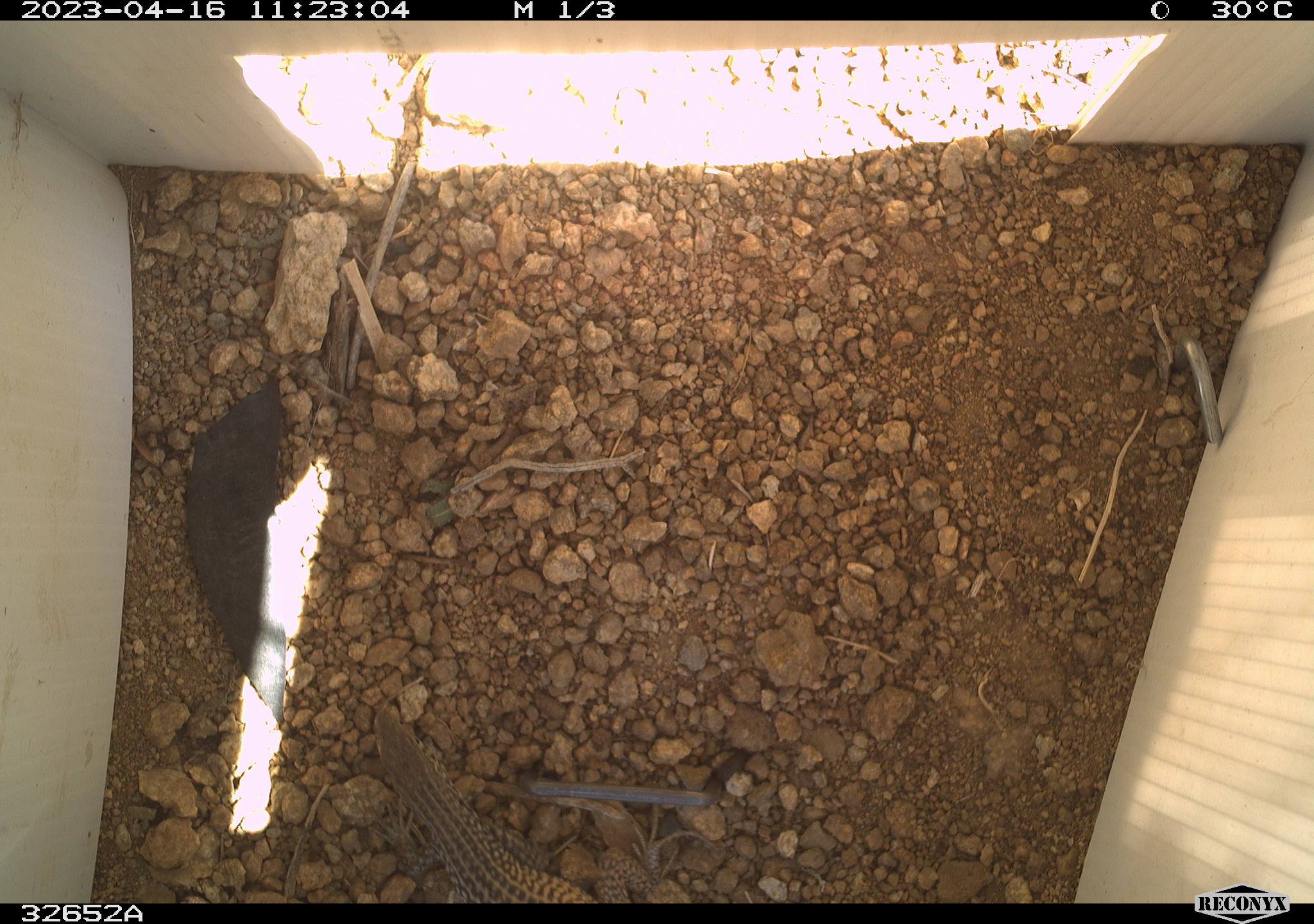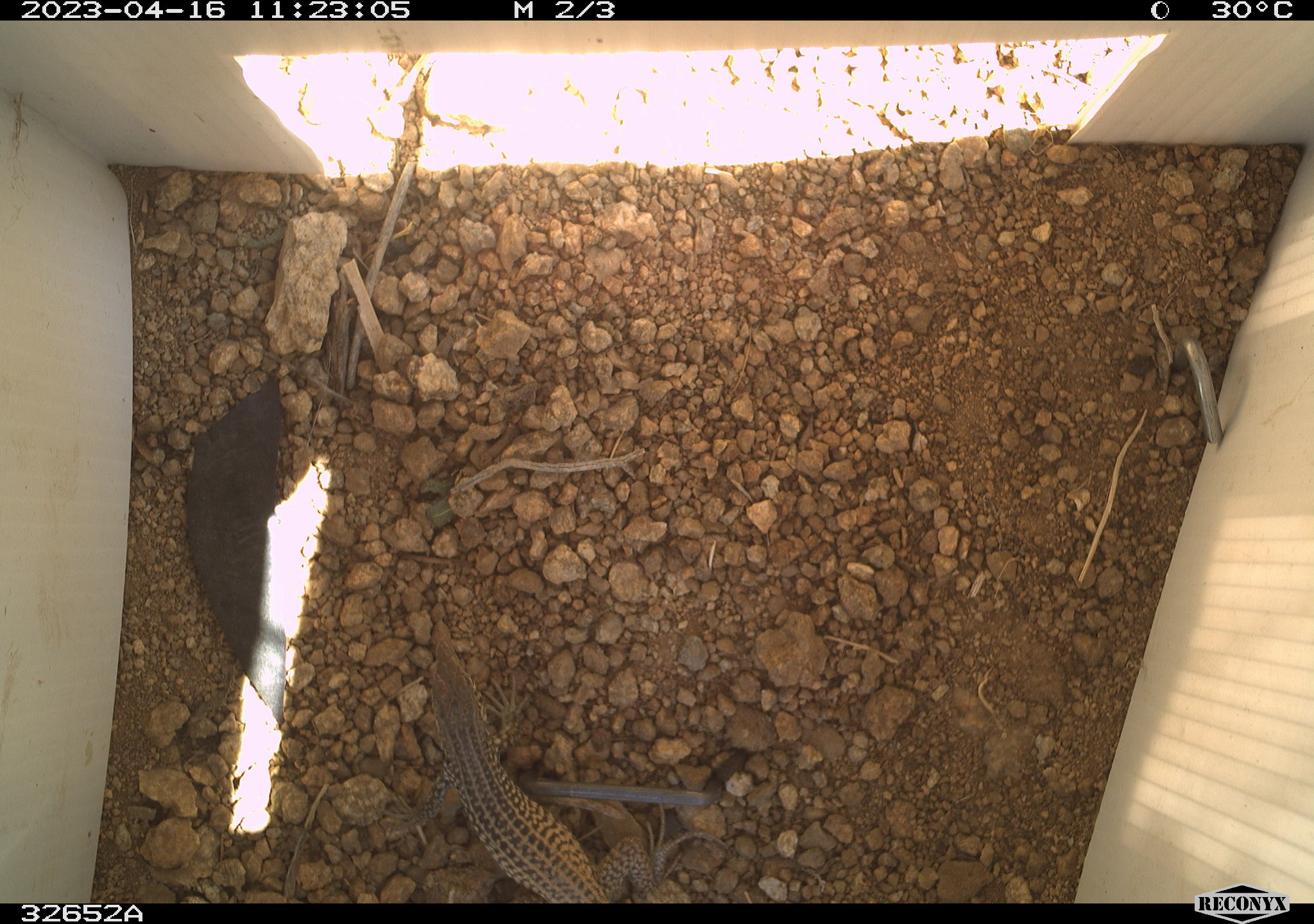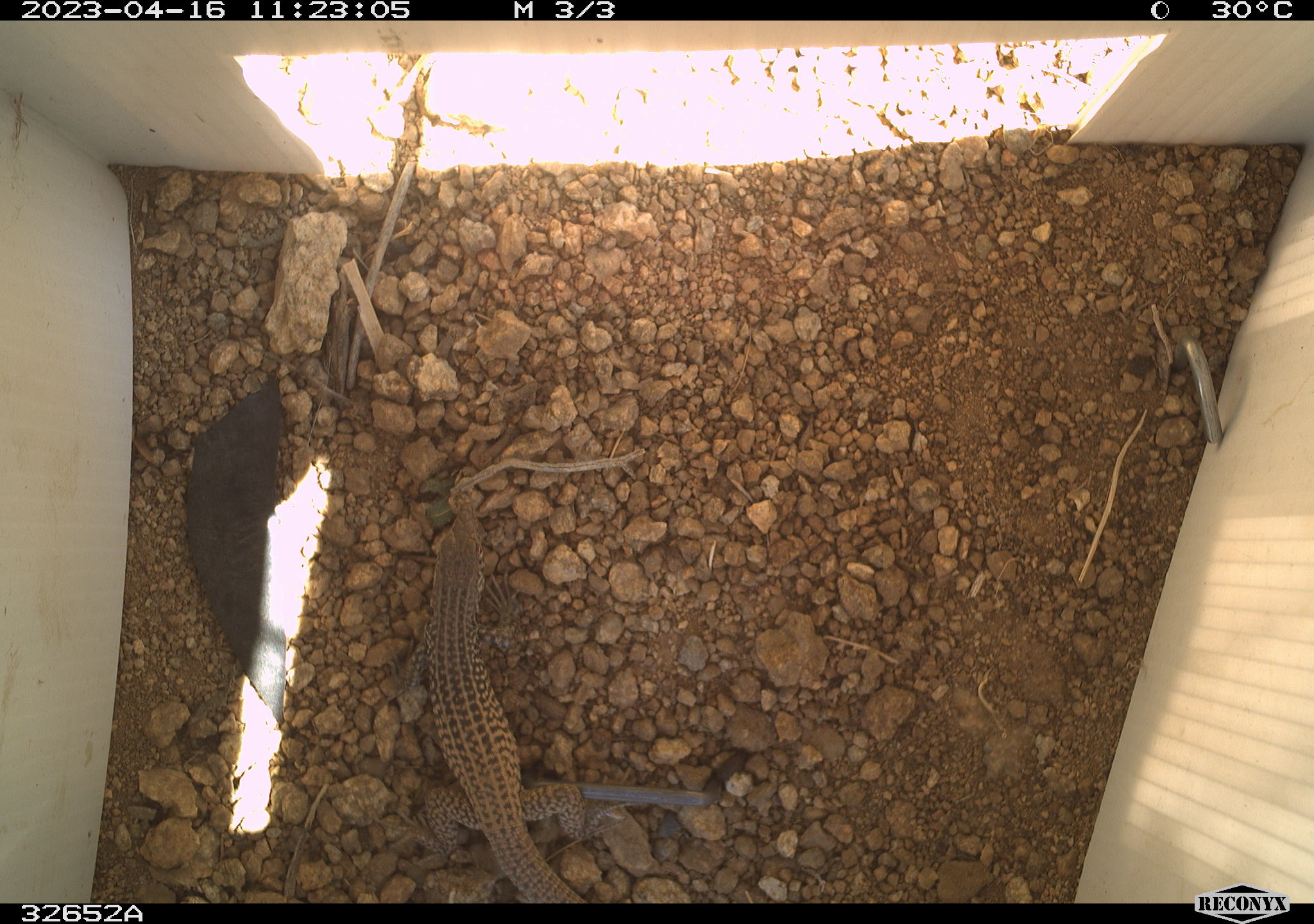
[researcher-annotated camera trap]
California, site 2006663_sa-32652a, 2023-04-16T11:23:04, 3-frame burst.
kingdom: Animalia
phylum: Chordata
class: Reptilia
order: Squamata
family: Teiidae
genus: Aspidoscelis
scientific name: Aspidoscelis tigris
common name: western whiptail